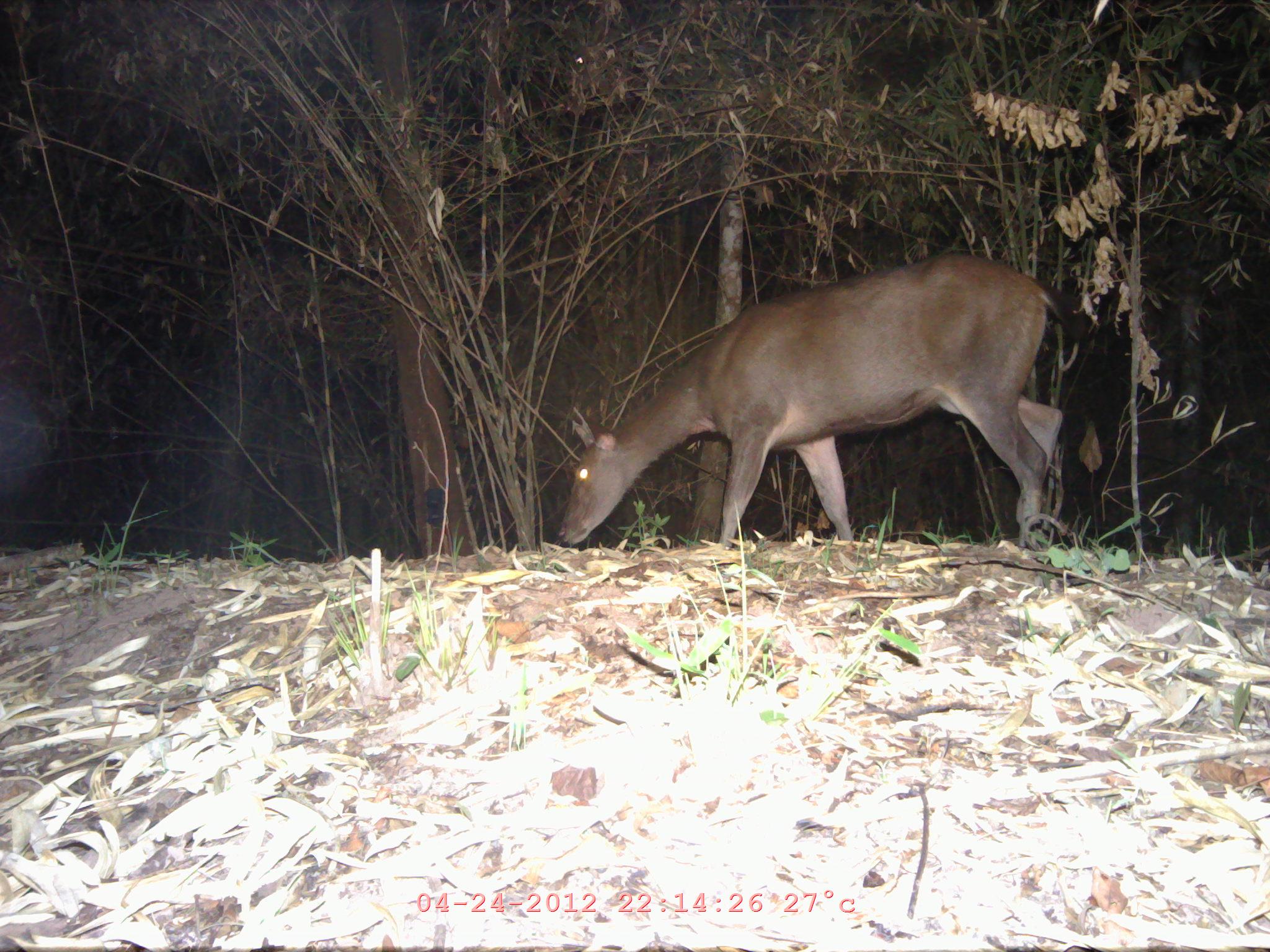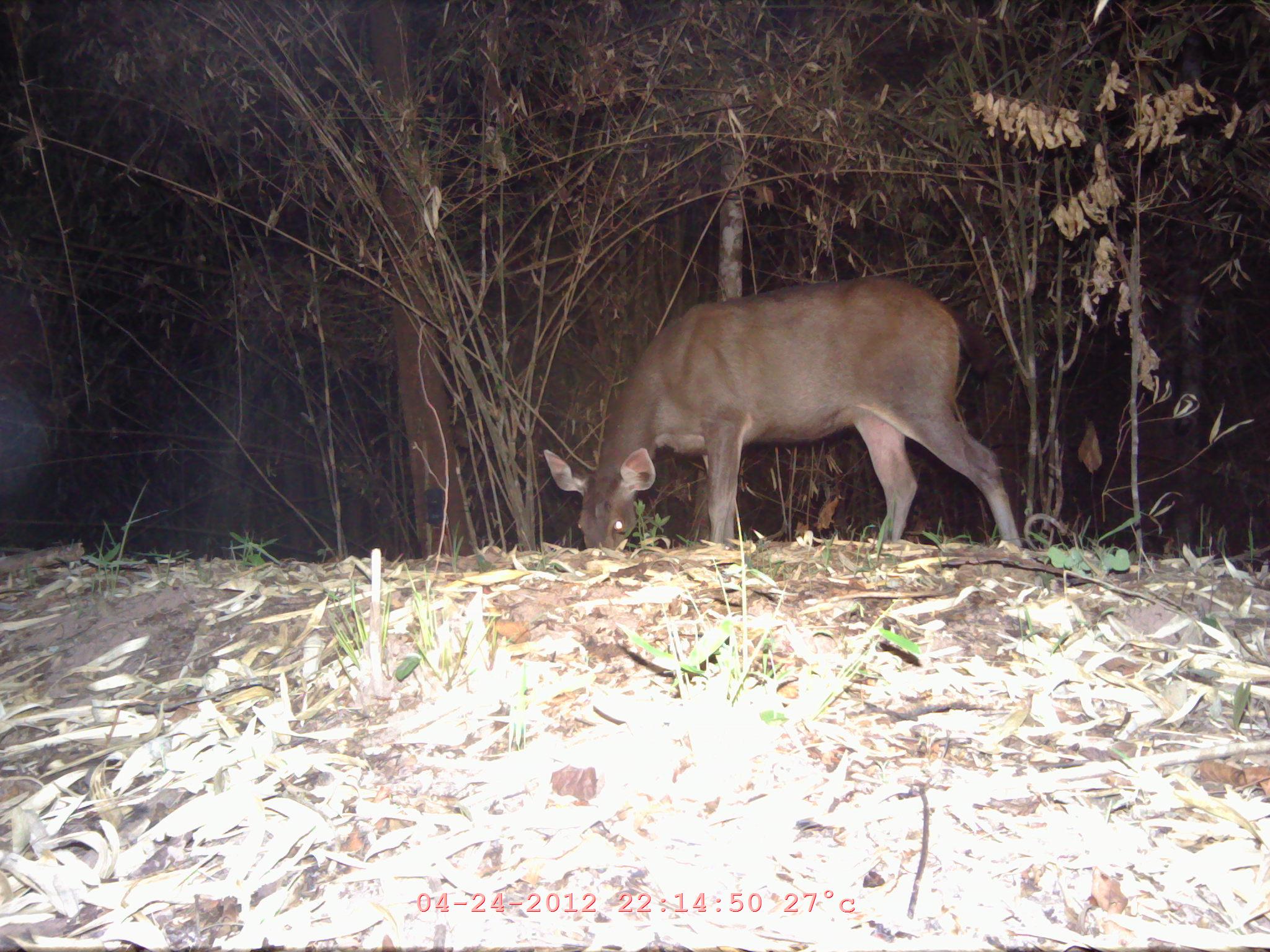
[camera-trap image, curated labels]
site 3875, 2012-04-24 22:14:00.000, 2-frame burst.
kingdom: Animalia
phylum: Chordata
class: Mammalia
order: Artiodactyla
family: Cervidae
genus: Rusa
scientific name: Rusa unicolor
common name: sambar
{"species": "Rusa unicolor (sambar)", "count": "1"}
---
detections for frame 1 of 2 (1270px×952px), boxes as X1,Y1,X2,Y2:
rusa unicolor: 557,254,1098,554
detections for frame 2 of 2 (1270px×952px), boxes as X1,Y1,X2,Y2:
rusa unicolor: 543,275,1025,551